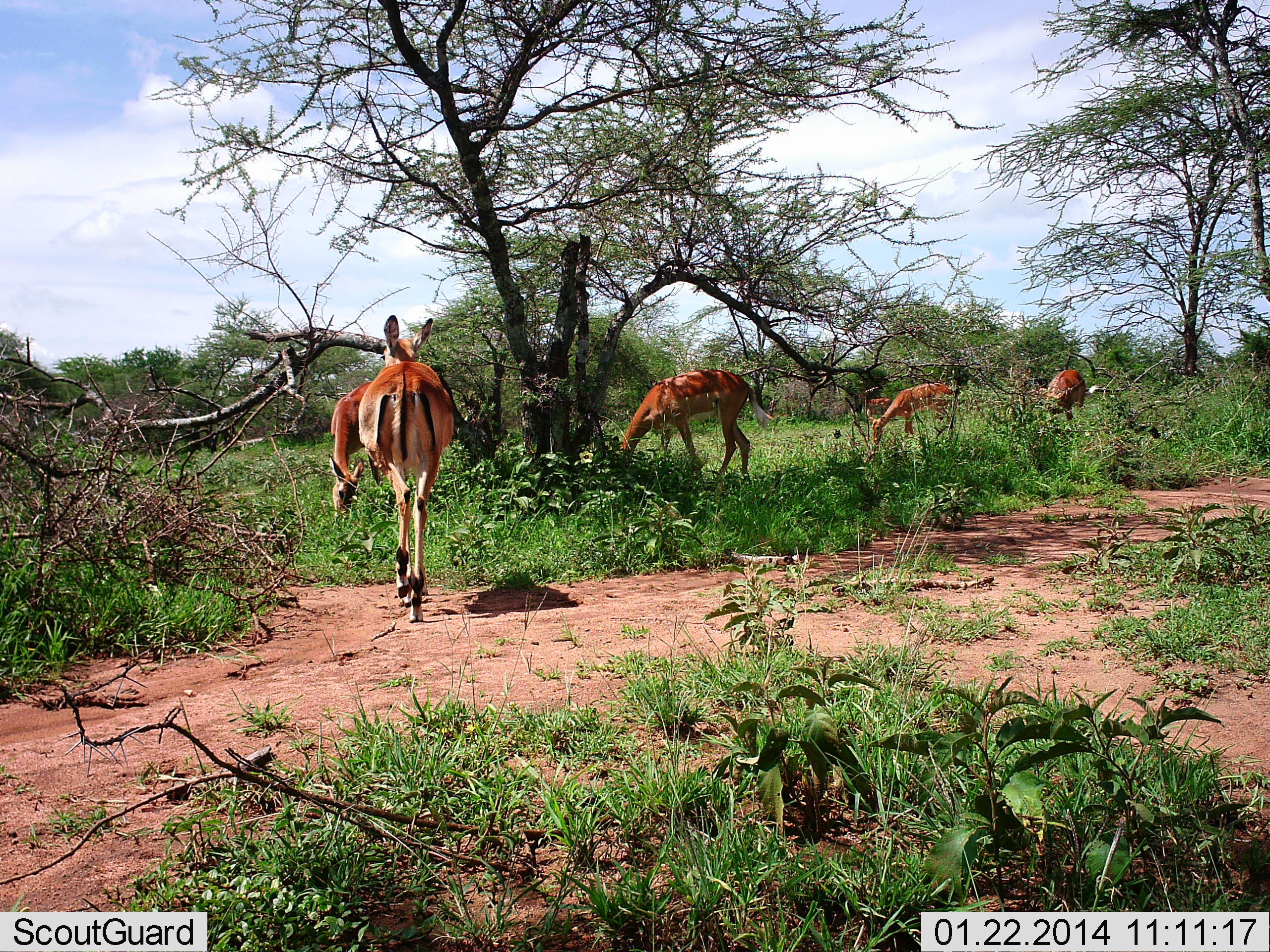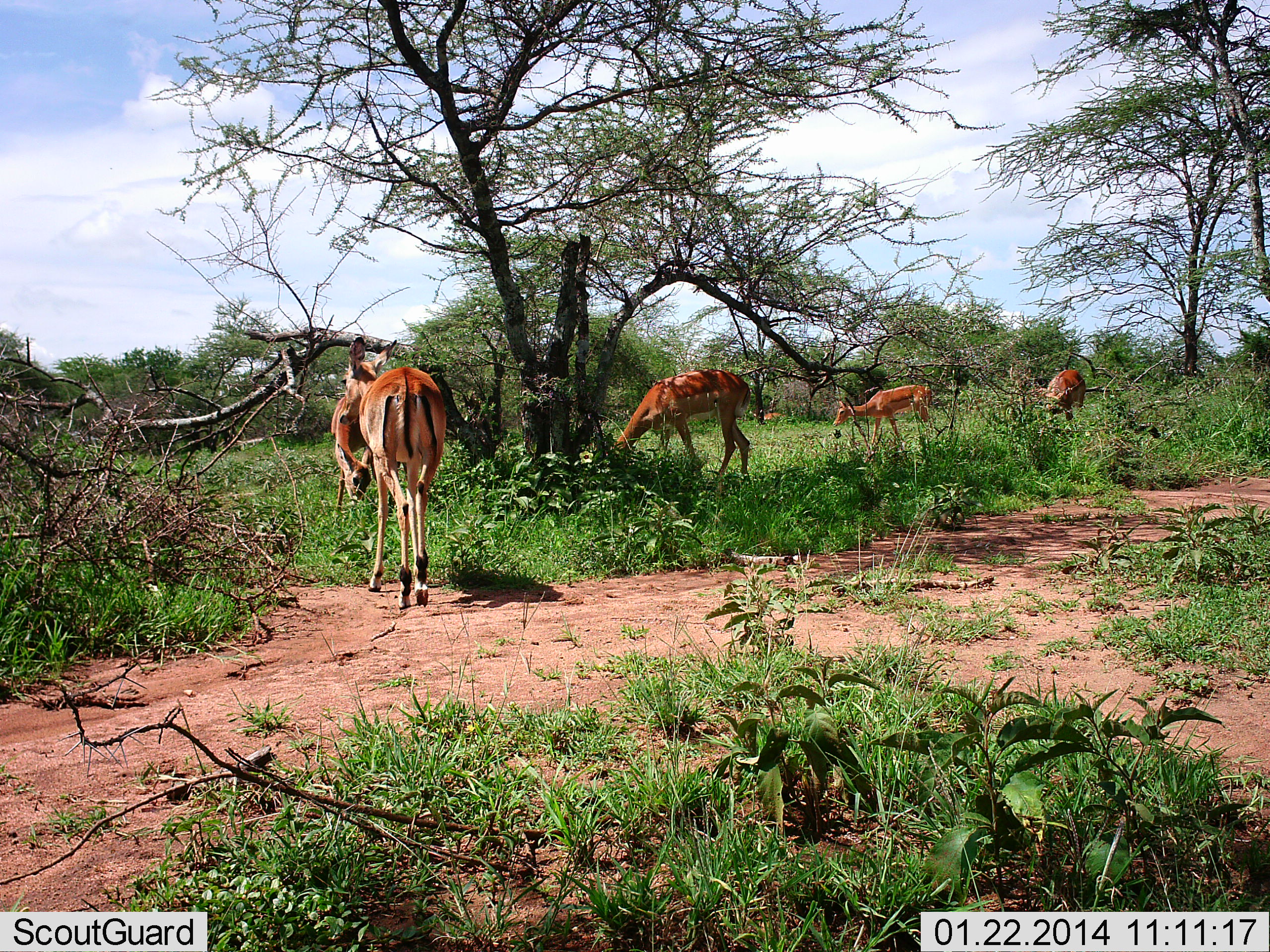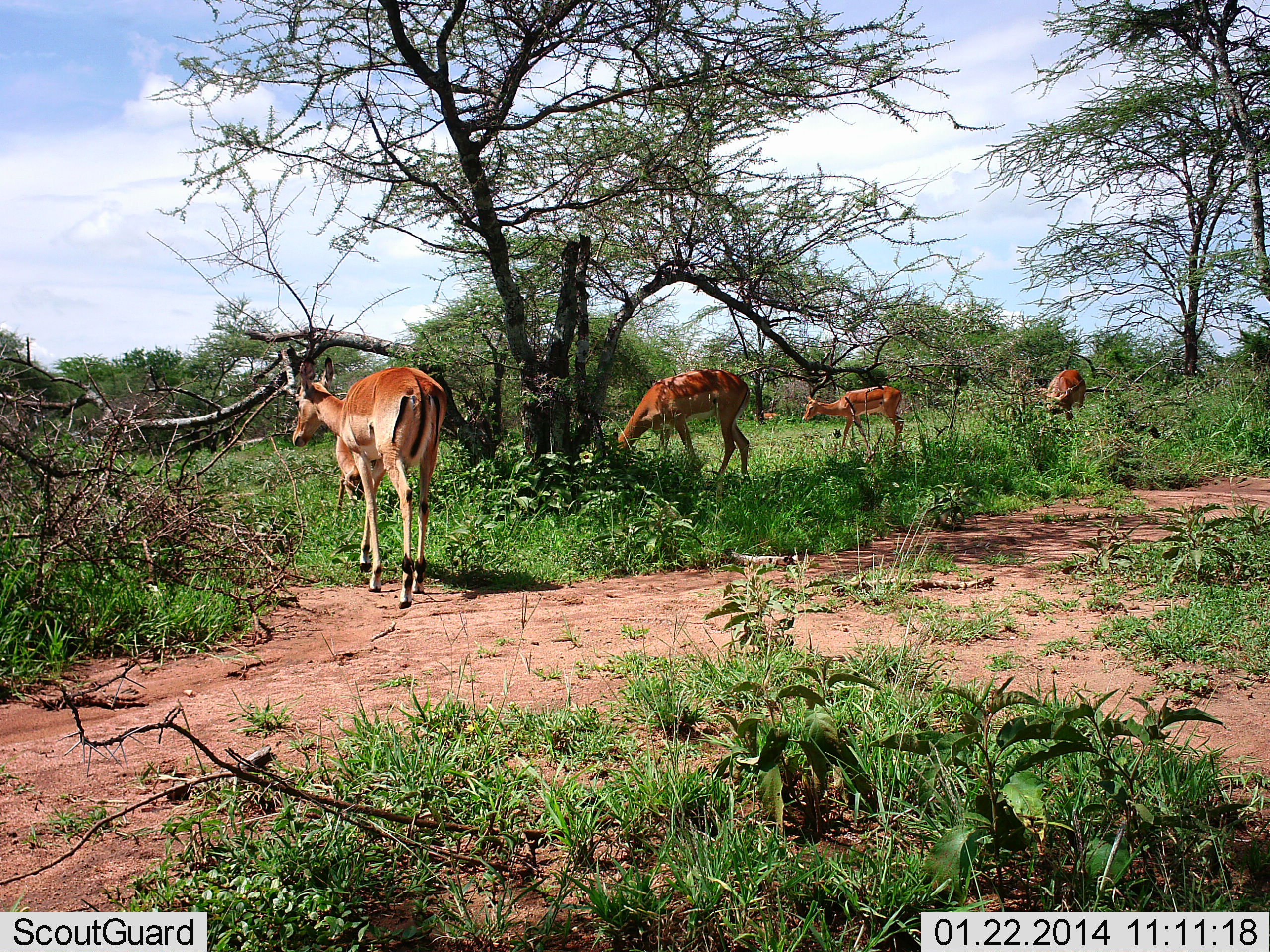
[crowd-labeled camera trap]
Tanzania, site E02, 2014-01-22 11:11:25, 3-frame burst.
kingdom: Animalia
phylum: Chordata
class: Mammalia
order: Artiodactyla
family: Bovidae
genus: Aepyceros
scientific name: Aepyceros melampus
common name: impala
Impala (Aepyceros melampus), count 5. Behavior (volunteer vote fractions): standing 30%, resting 10%, moving 50%, interacting 0%. Young present (vote fraction): 0%. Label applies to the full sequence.